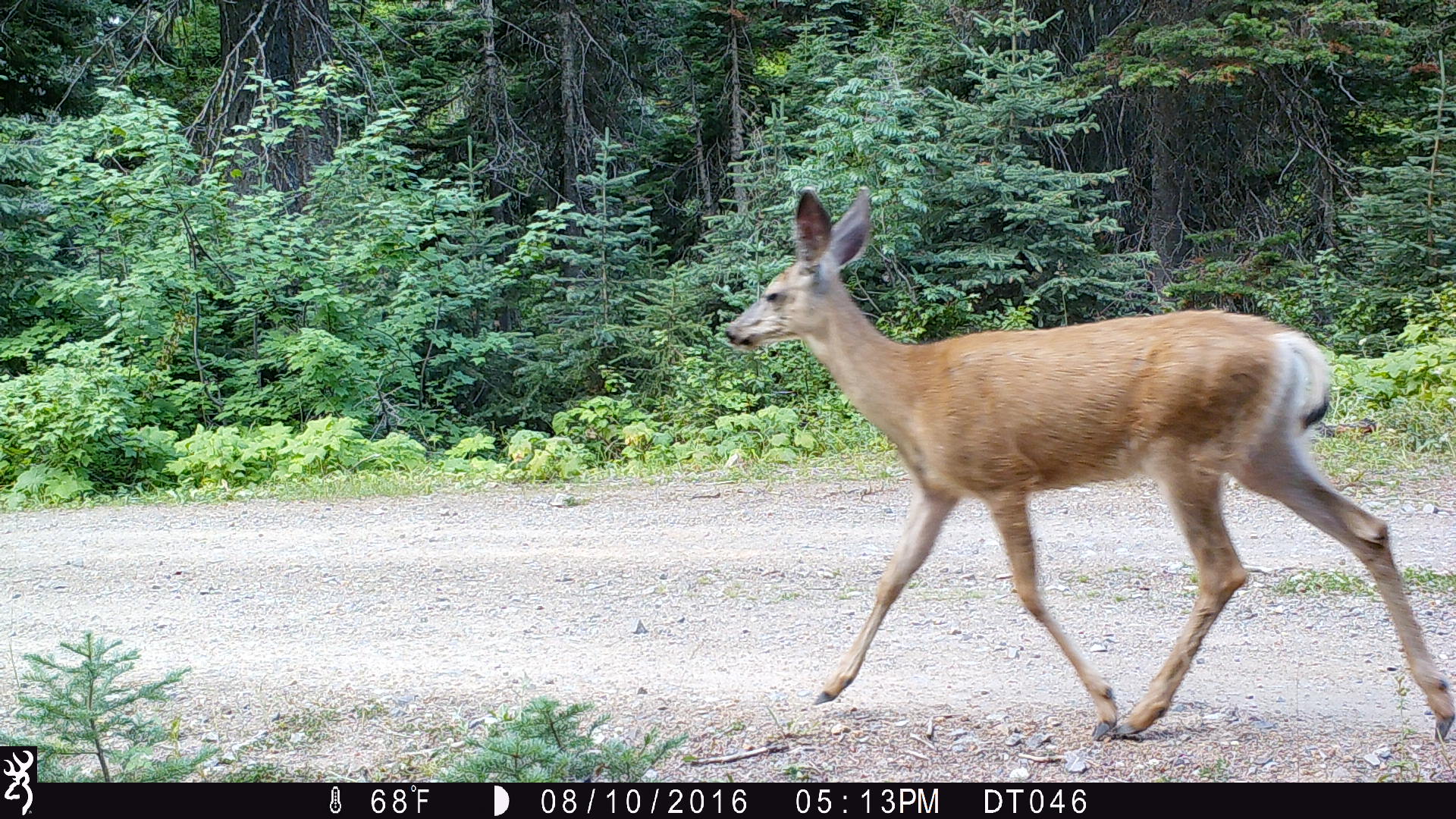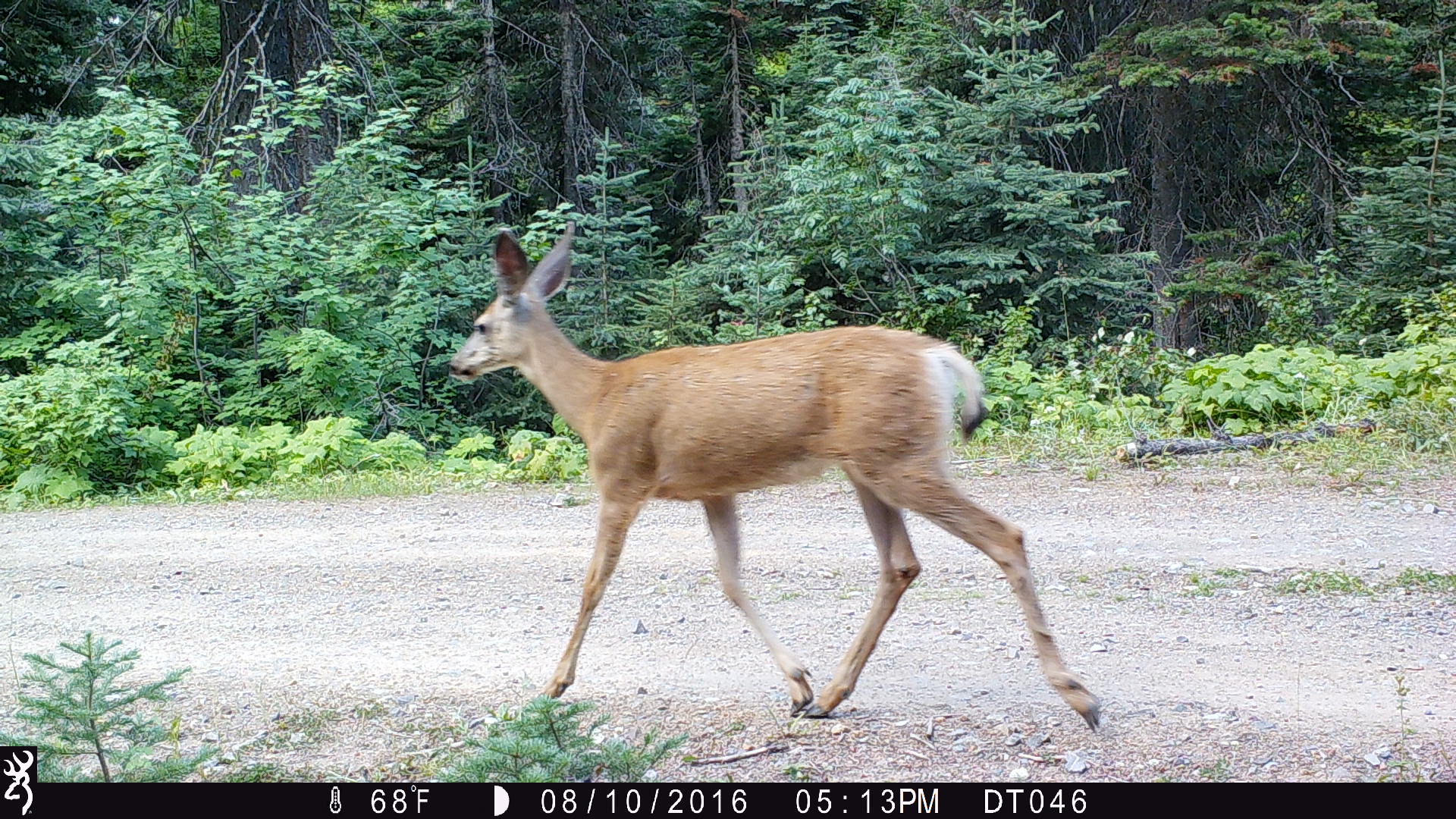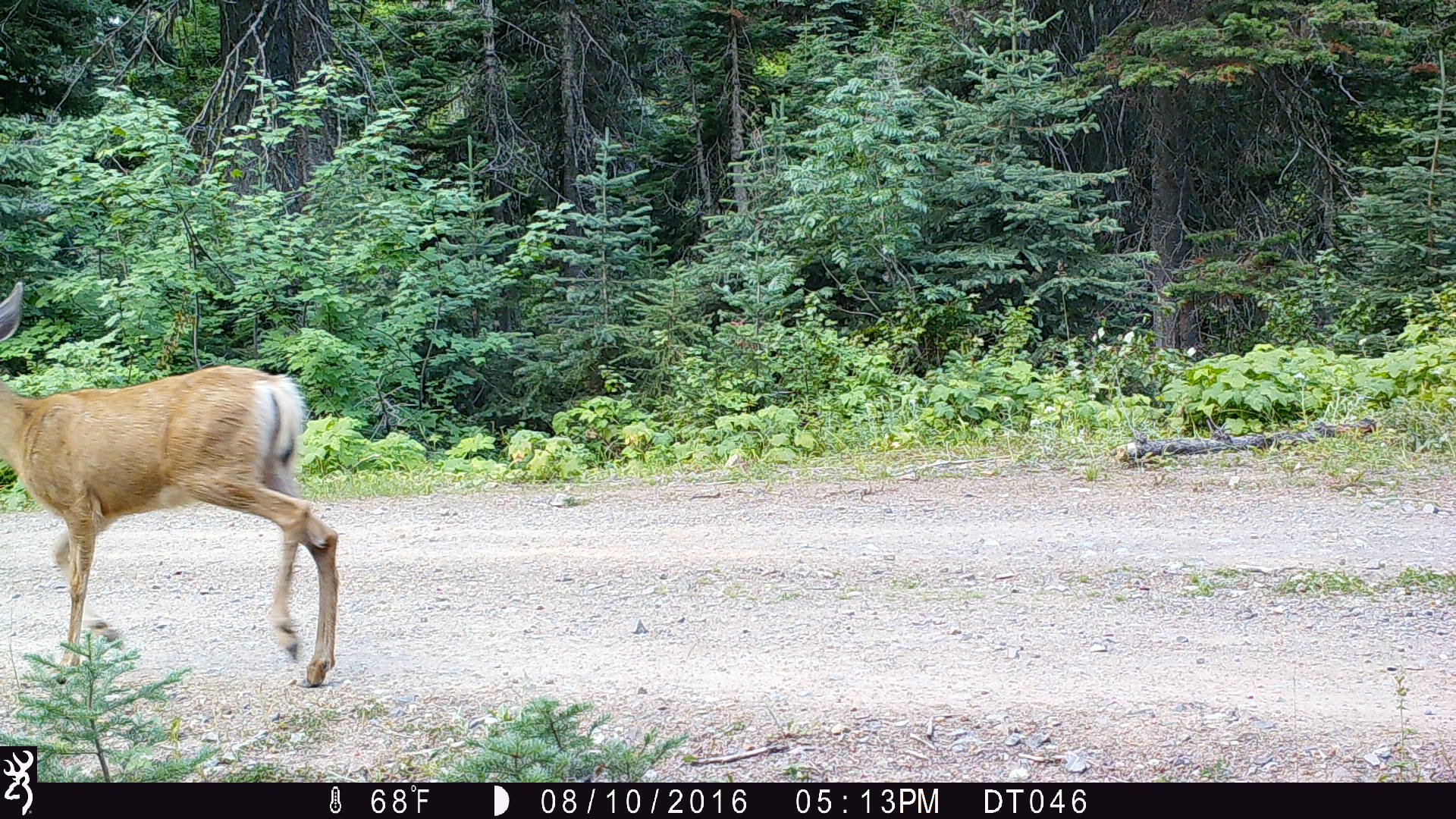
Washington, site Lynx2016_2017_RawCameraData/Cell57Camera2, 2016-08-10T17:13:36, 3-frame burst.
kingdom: Animalia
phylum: Chordata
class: Mammalia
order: Artiodactyla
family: Cervidae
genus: Odocoileus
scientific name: Odocoileus hemionus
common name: mule deer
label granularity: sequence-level